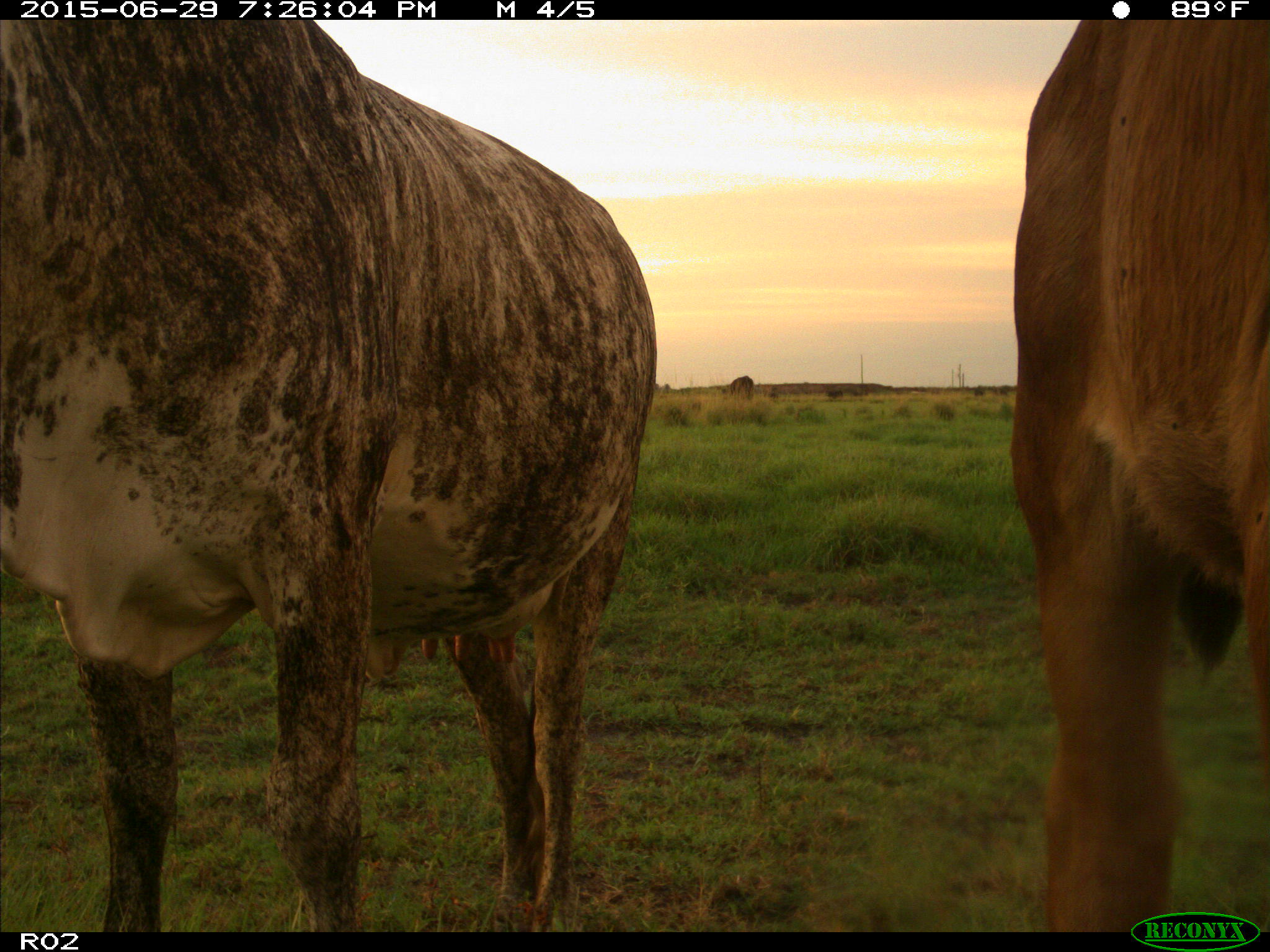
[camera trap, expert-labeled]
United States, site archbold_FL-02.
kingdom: Animalia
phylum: Chordata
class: Mammalia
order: Artiodactyla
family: Bovidae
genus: Bos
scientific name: Bos taurus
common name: domestic cow